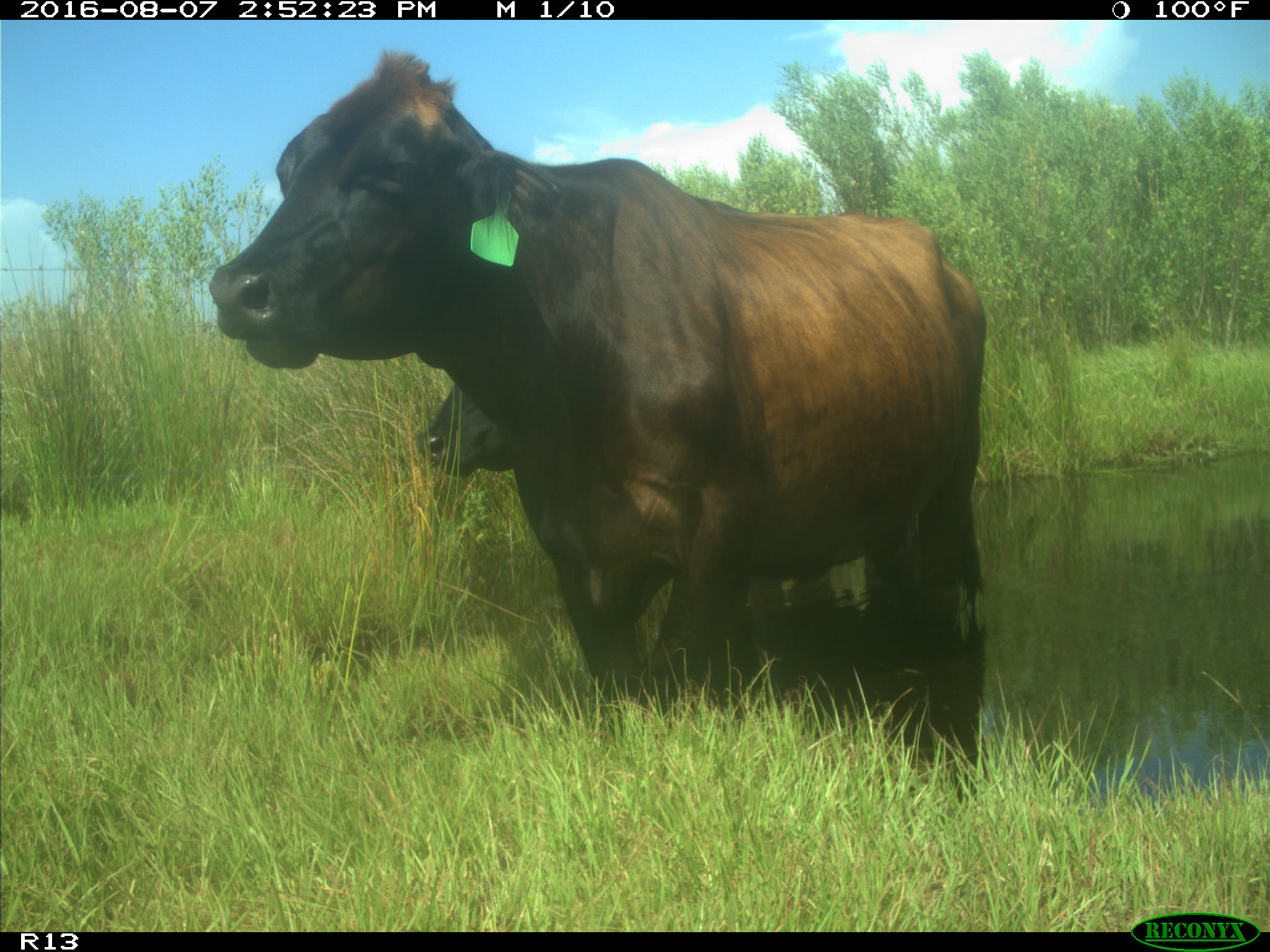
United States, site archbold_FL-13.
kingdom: Animalia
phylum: Chordata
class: Mammalia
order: Artiodactyla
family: Bovidae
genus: Bos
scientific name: Bos taurus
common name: domestic cow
Bos taurus (domestic cow).